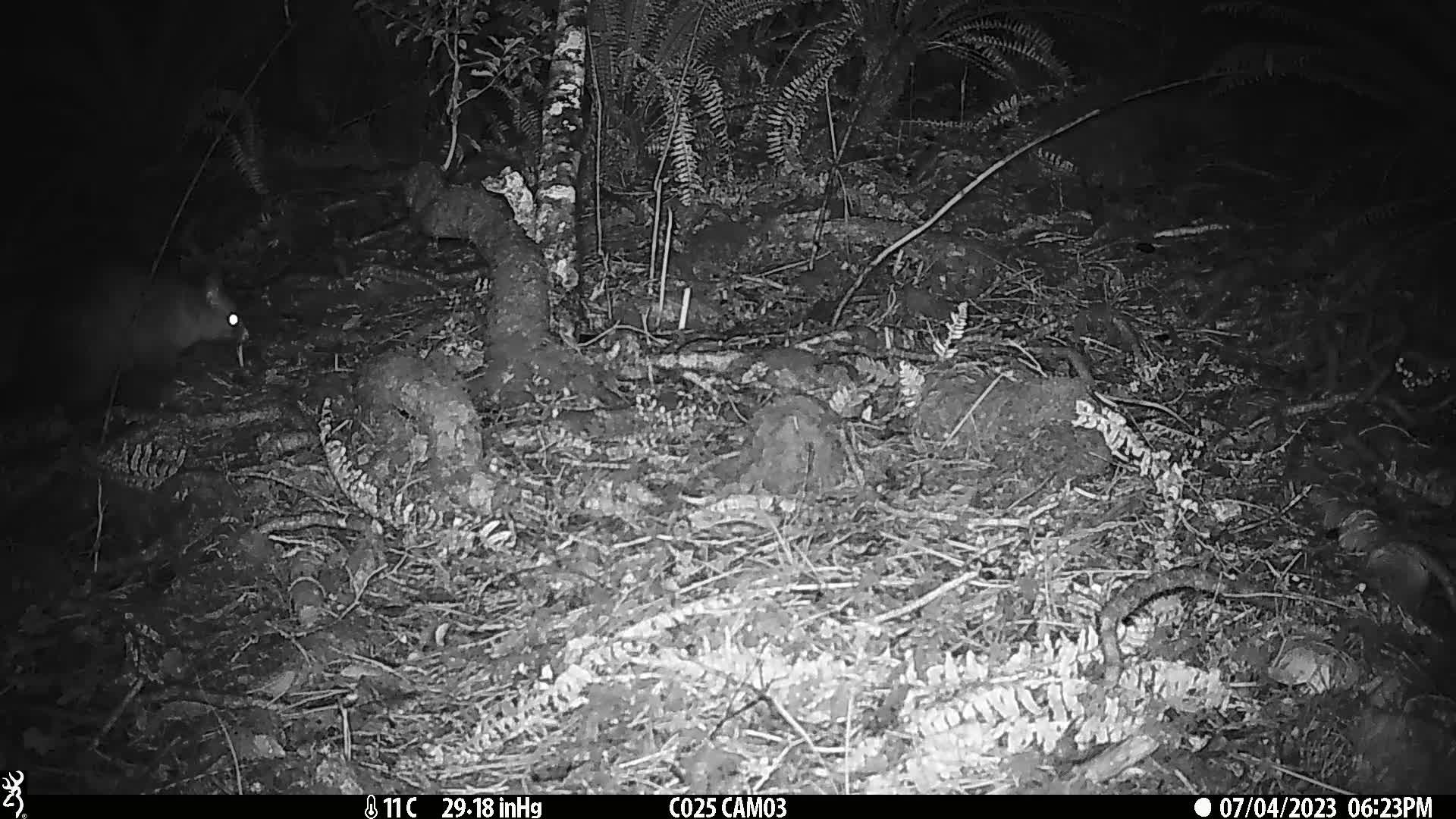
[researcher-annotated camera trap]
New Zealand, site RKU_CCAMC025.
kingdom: Animalia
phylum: Chordata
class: Mammalia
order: Diprotodontia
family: Phalangeridae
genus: Trichosurus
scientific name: Trichosurus vulpecula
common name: common brushtail possum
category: possum